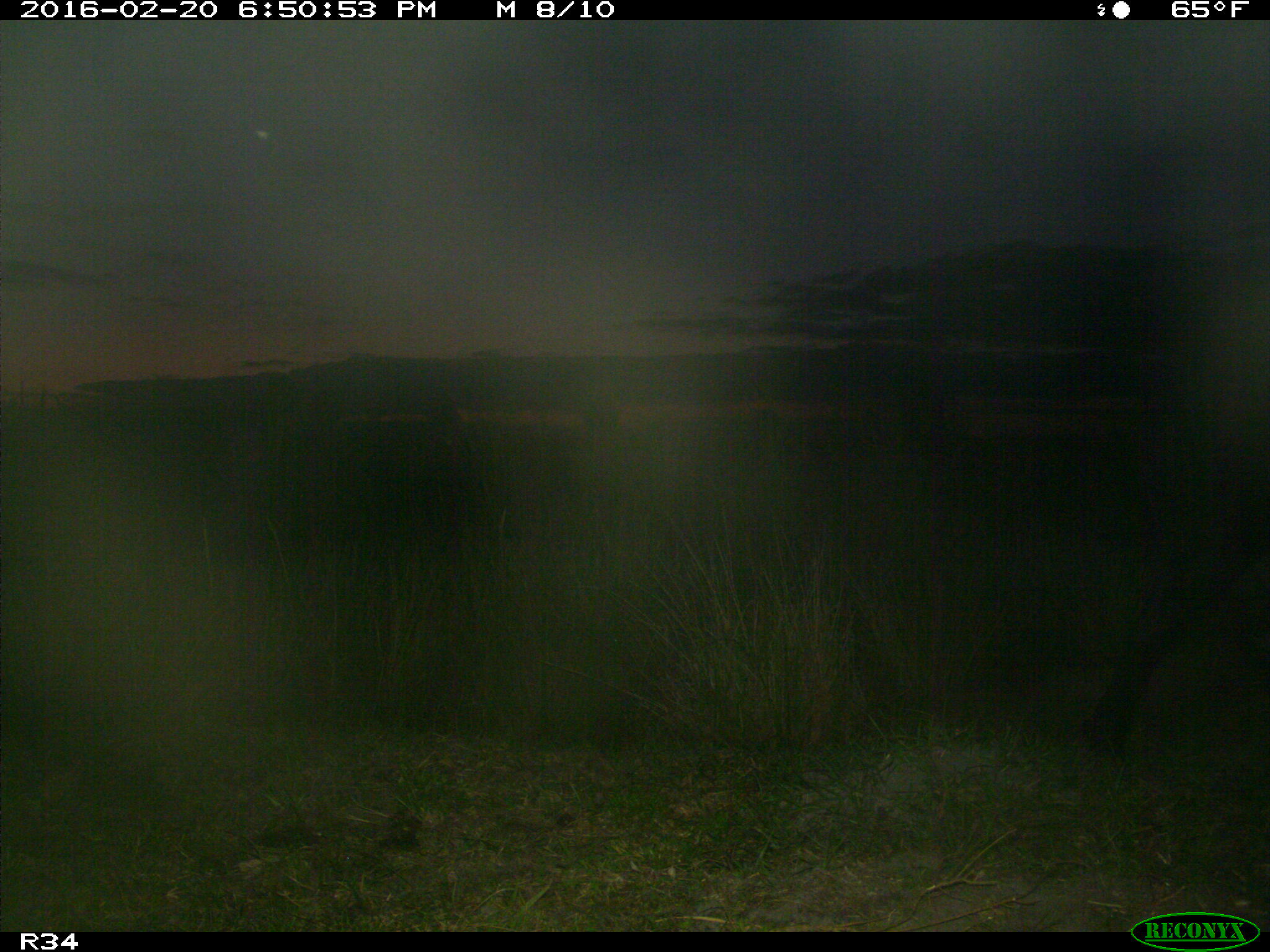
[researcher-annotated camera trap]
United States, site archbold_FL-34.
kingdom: Animalia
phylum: Chordata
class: Mammalia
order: Artiodactyla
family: Bovidae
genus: Bos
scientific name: Bos taurus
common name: domestic cow